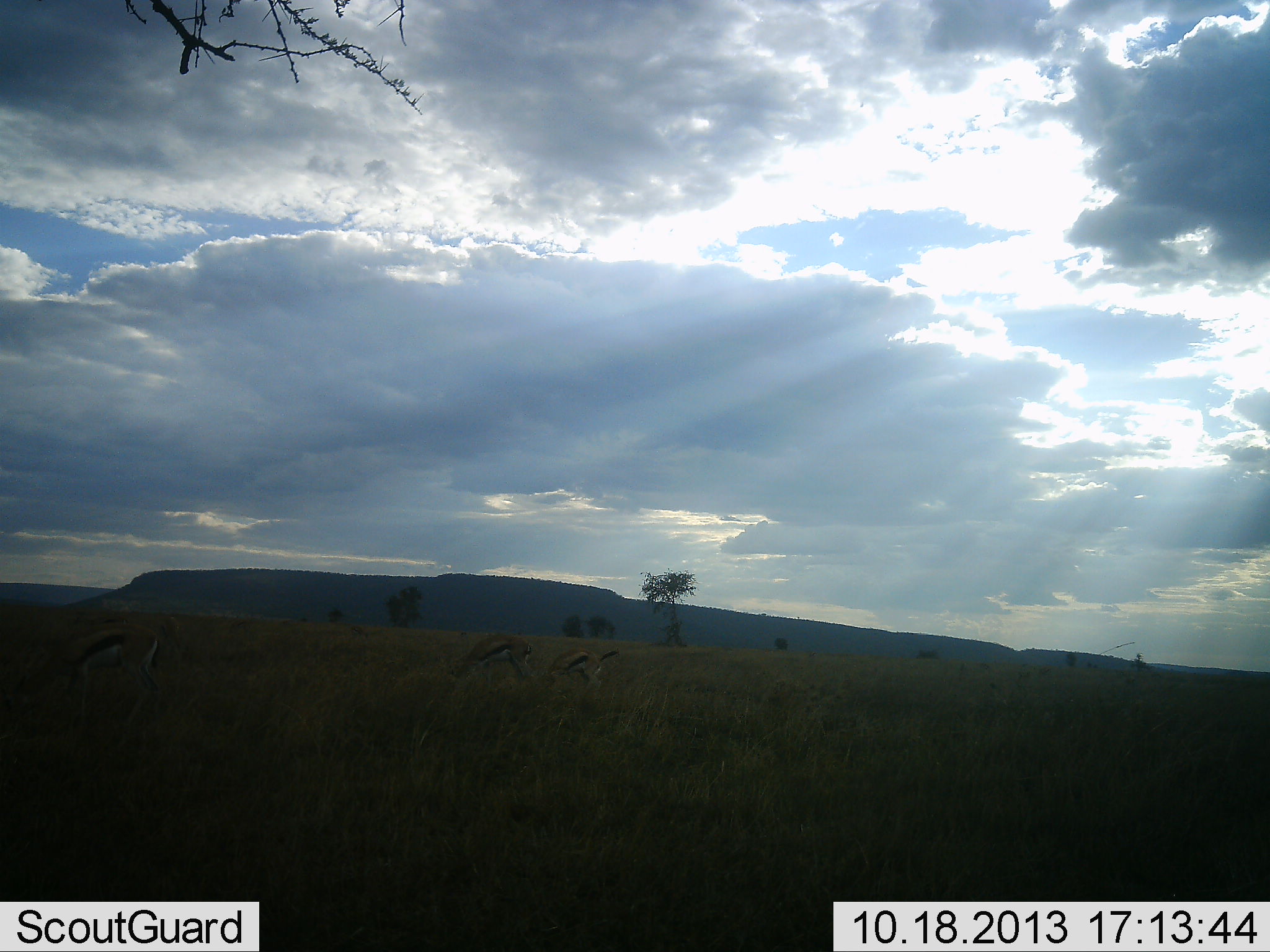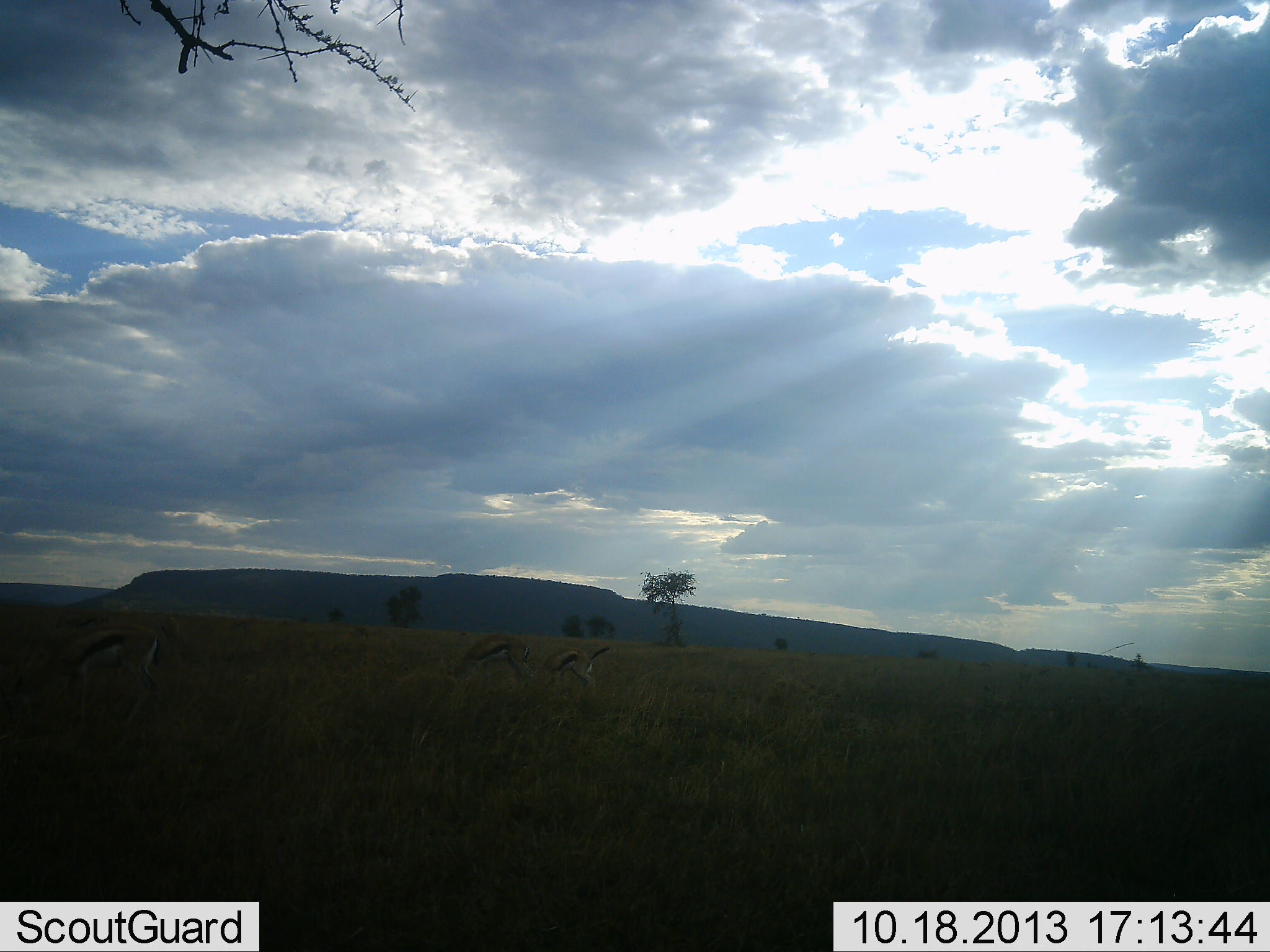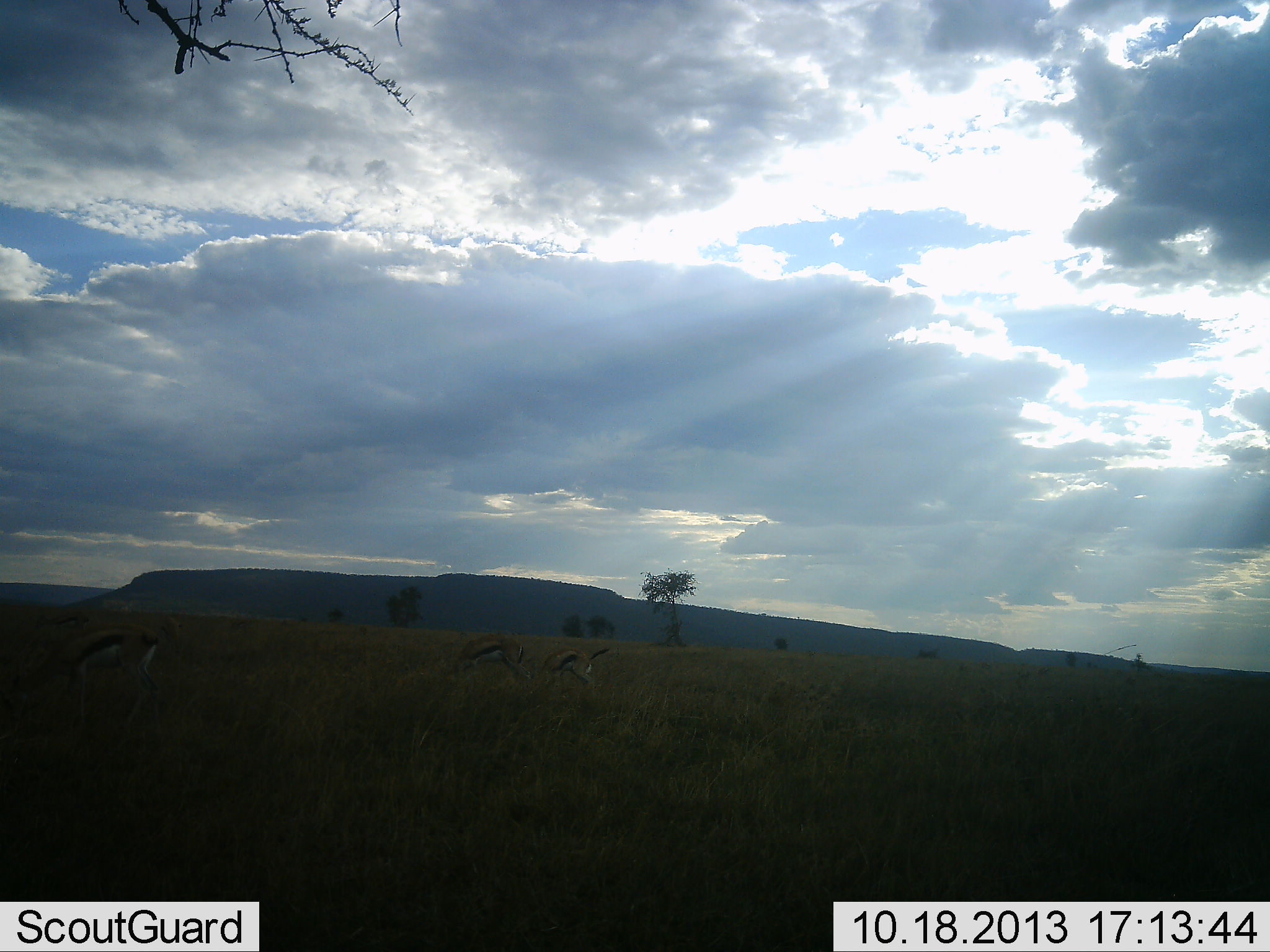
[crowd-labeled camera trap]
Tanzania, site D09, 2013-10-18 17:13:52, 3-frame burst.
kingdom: Animalia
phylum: Chordata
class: Mammalia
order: Artiodactyla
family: Bovidae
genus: Eudorcas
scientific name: Eudorcas thomsonii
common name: thomson's gazelle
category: gazellethomsons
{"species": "gazellethomsons (thomson's gazelle) (Eudorcas thomsonii)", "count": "3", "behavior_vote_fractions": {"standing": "44%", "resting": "4%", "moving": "22%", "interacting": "0%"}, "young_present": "0%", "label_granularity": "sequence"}